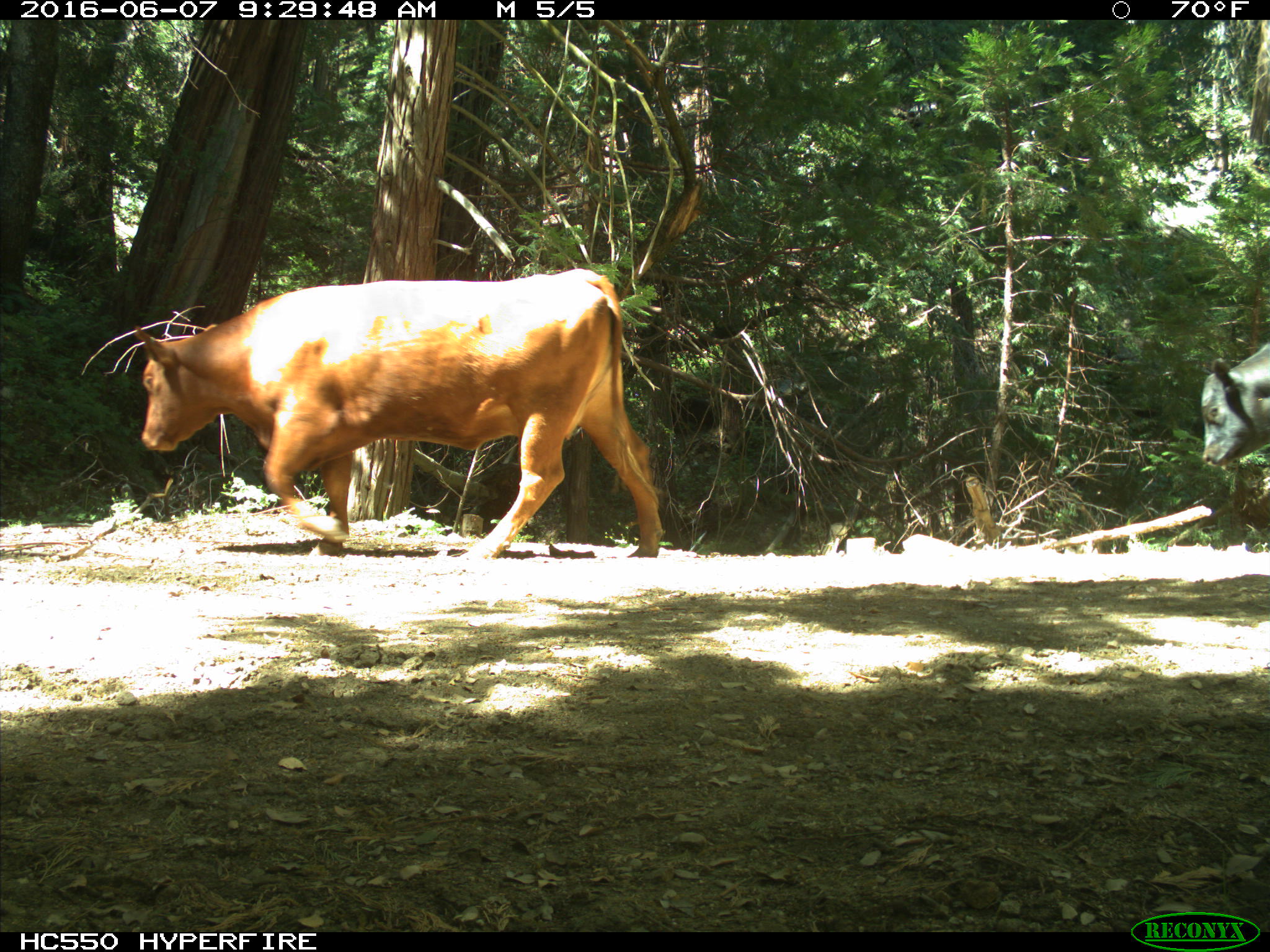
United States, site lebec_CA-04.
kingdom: Animalia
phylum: Chordata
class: Mammalia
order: Artiodactyla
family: Bovidae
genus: Bos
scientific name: Bos taurus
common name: domestic cow